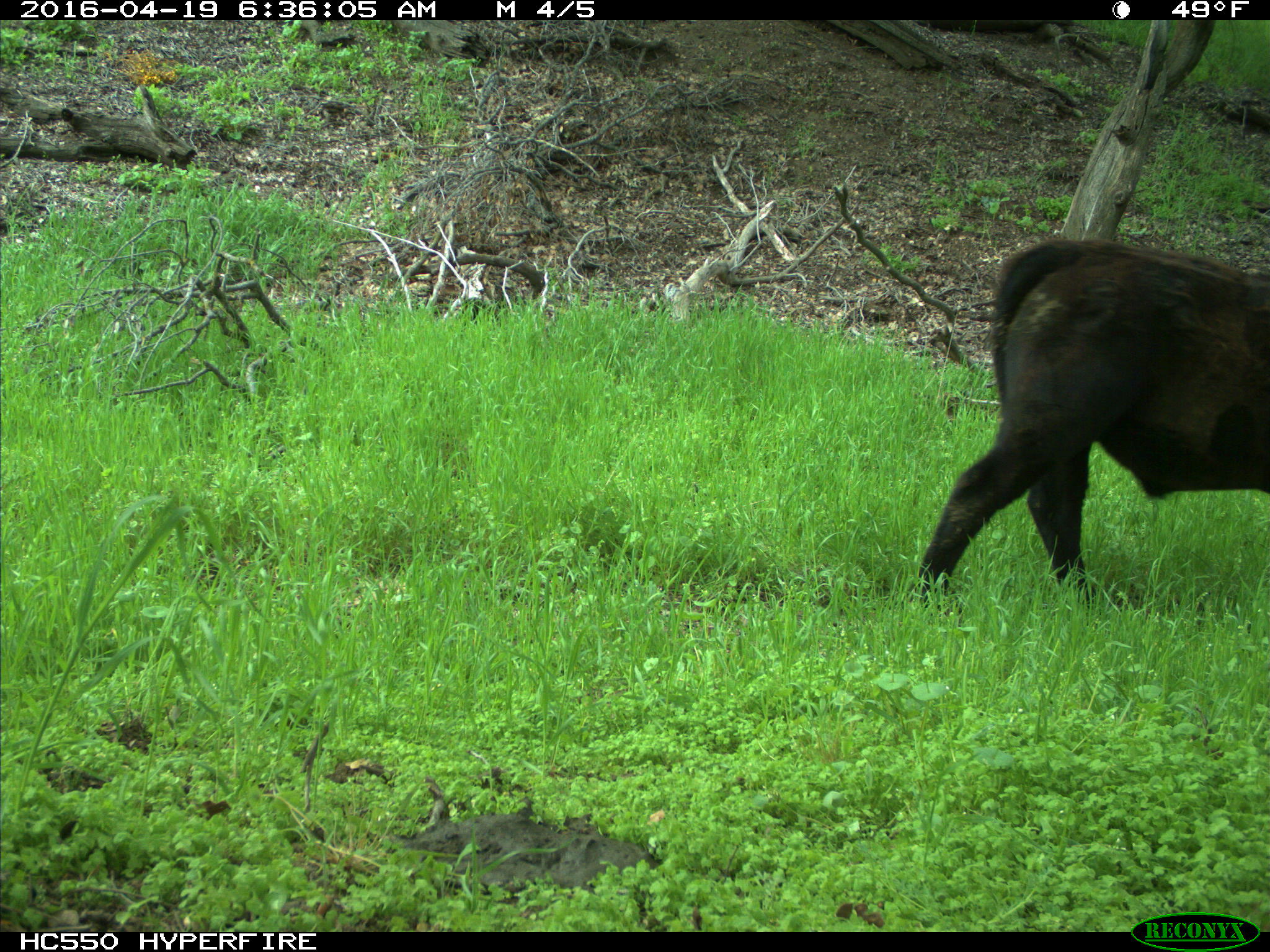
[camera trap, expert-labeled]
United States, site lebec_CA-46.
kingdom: Animalia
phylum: Chordata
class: Mammalia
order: Artiodactyla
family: Bovidae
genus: Bos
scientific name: Bos taurus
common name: domestic cow